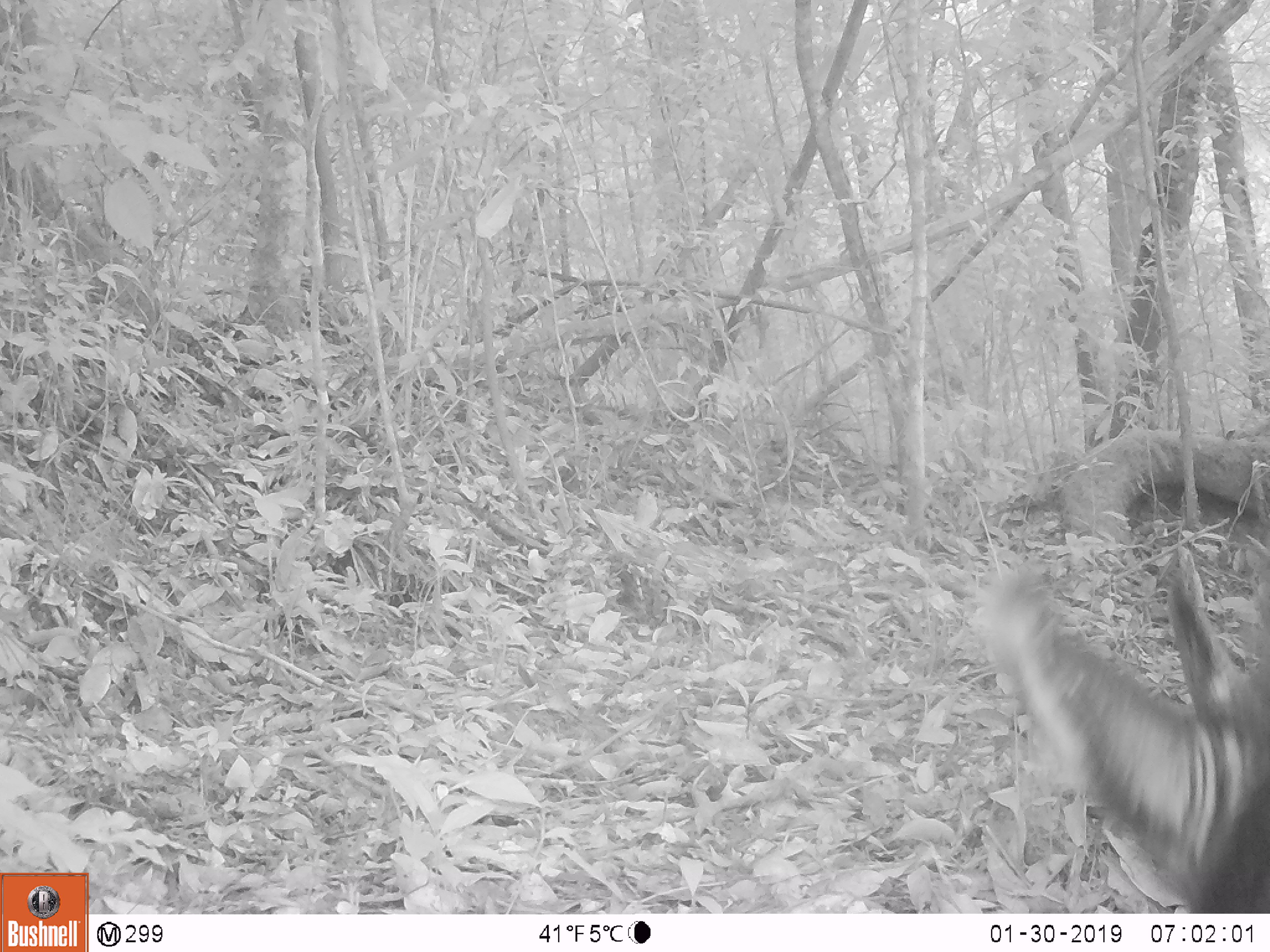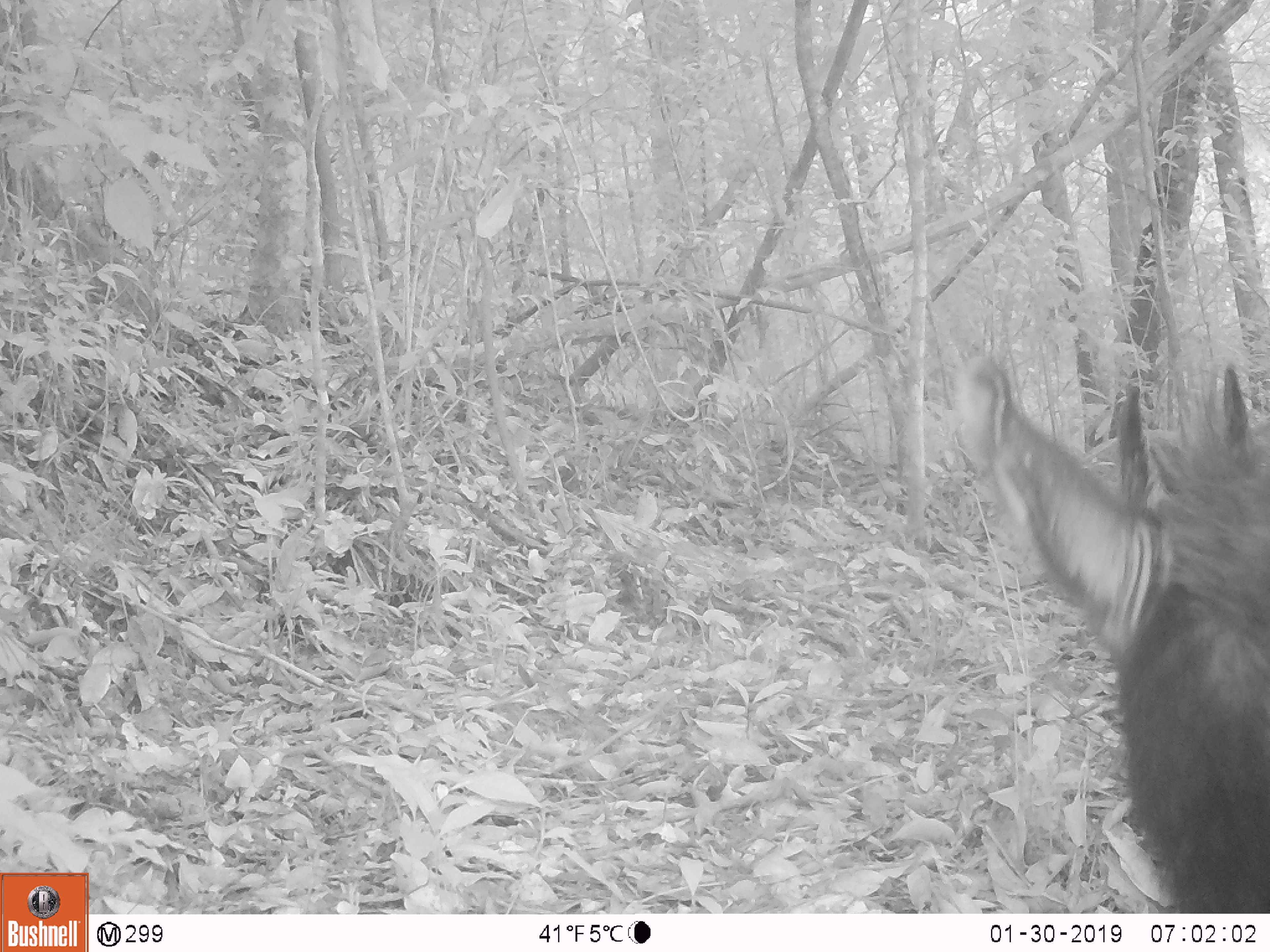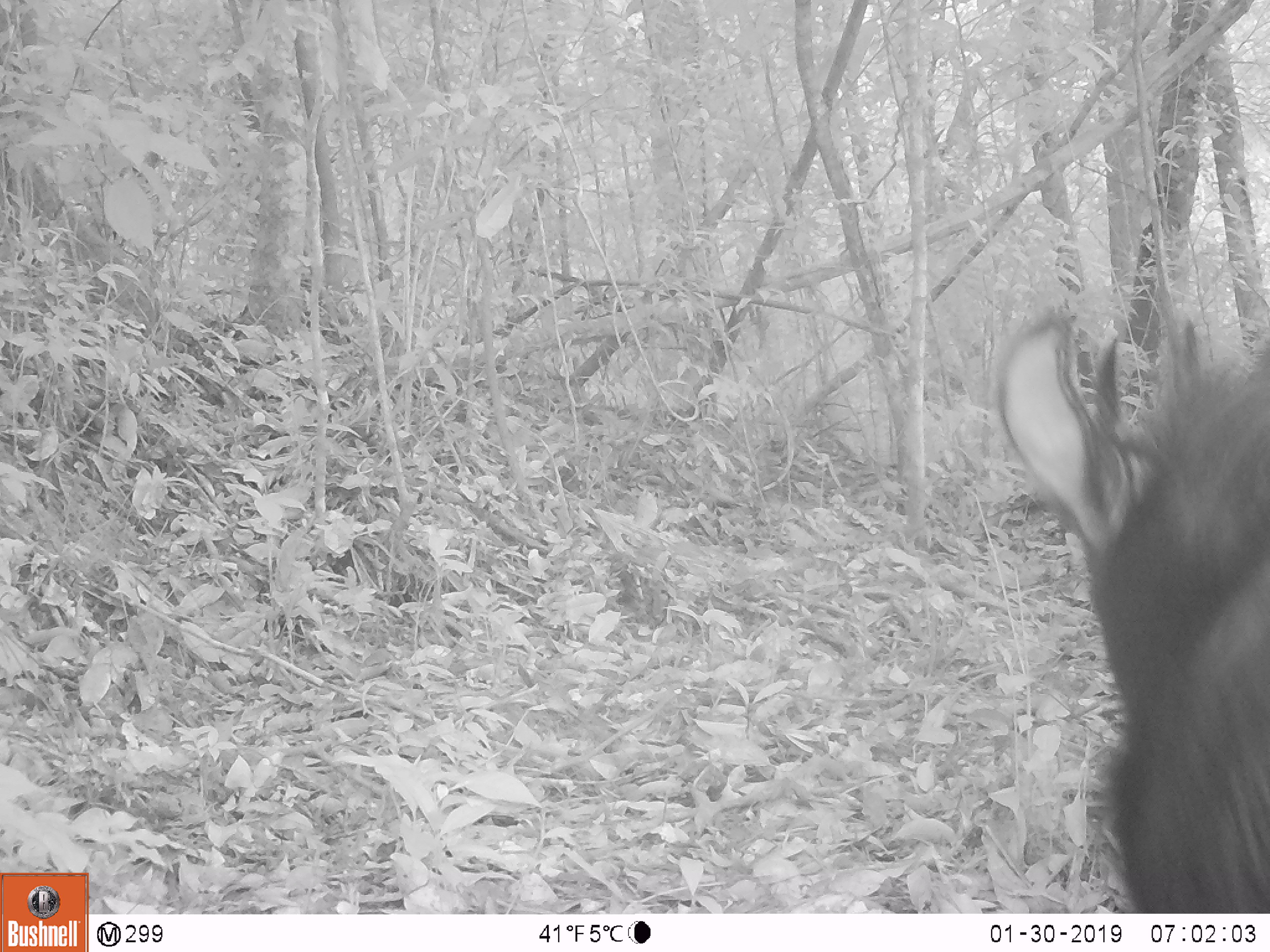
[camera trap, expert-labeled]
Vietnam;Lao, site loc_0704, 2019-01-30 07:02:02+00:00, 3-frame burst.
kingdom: Animalia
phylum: Chordata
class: Mammalia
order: Artiodactyla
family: Bovidae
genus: Capricornis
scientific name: Capricornis sumatraensis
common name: chinese serow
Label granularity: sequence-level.